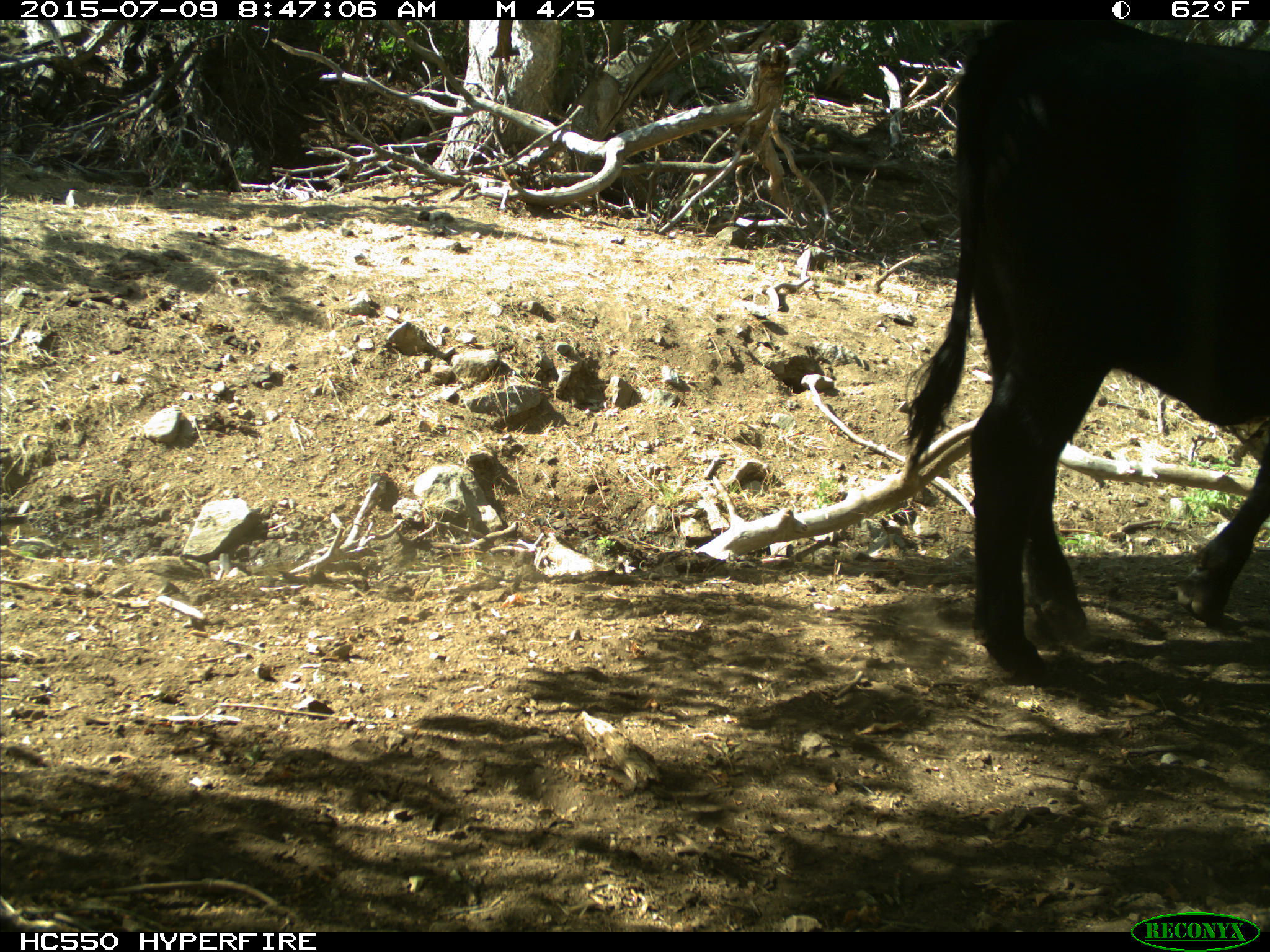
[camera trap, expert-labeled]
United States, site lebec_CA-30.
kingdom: Animalia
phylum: Chordata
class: Mammalia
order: Artiodactyla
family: Bovidae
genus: Bos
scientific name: Bos taurus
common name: domestic cow